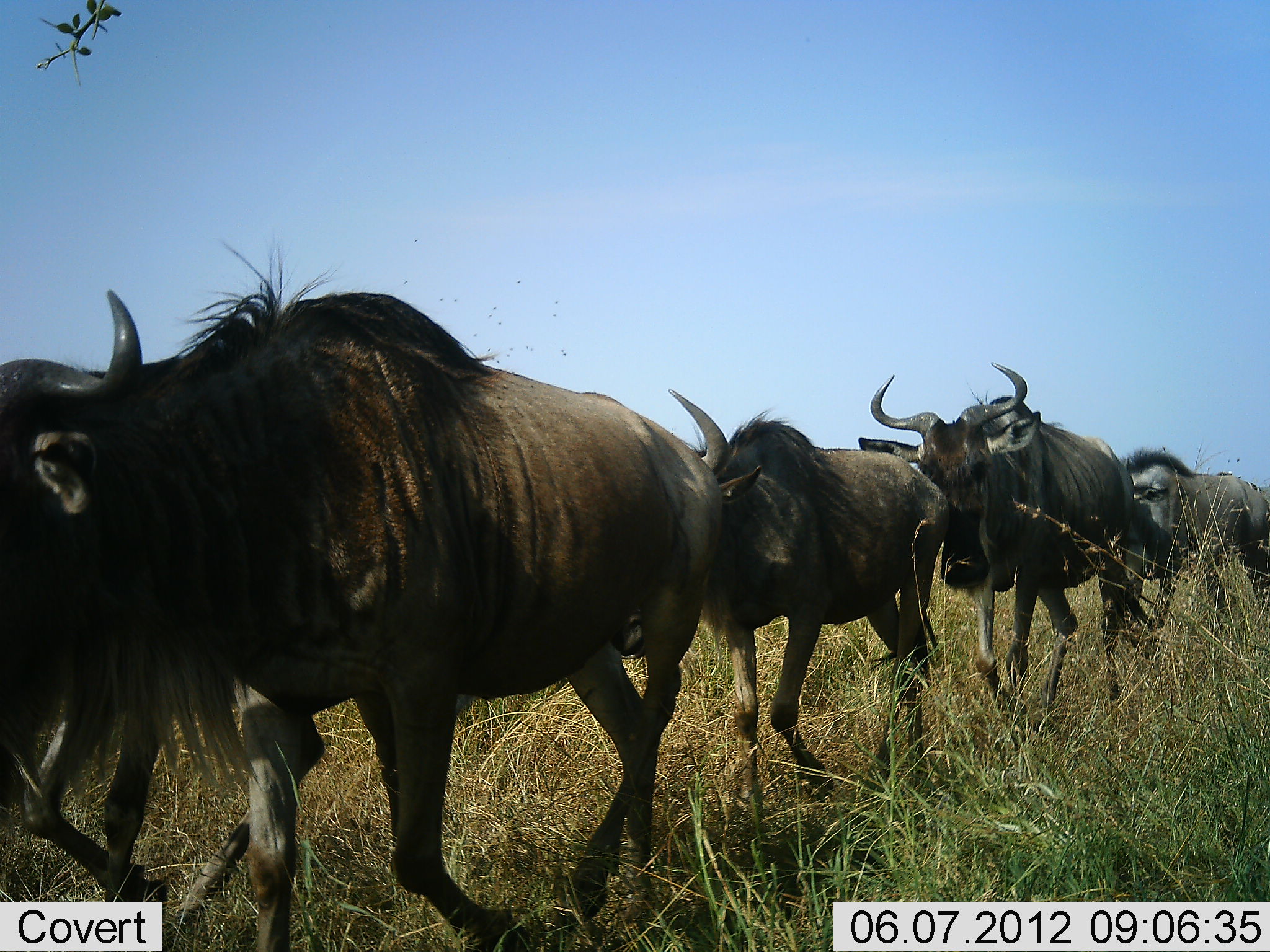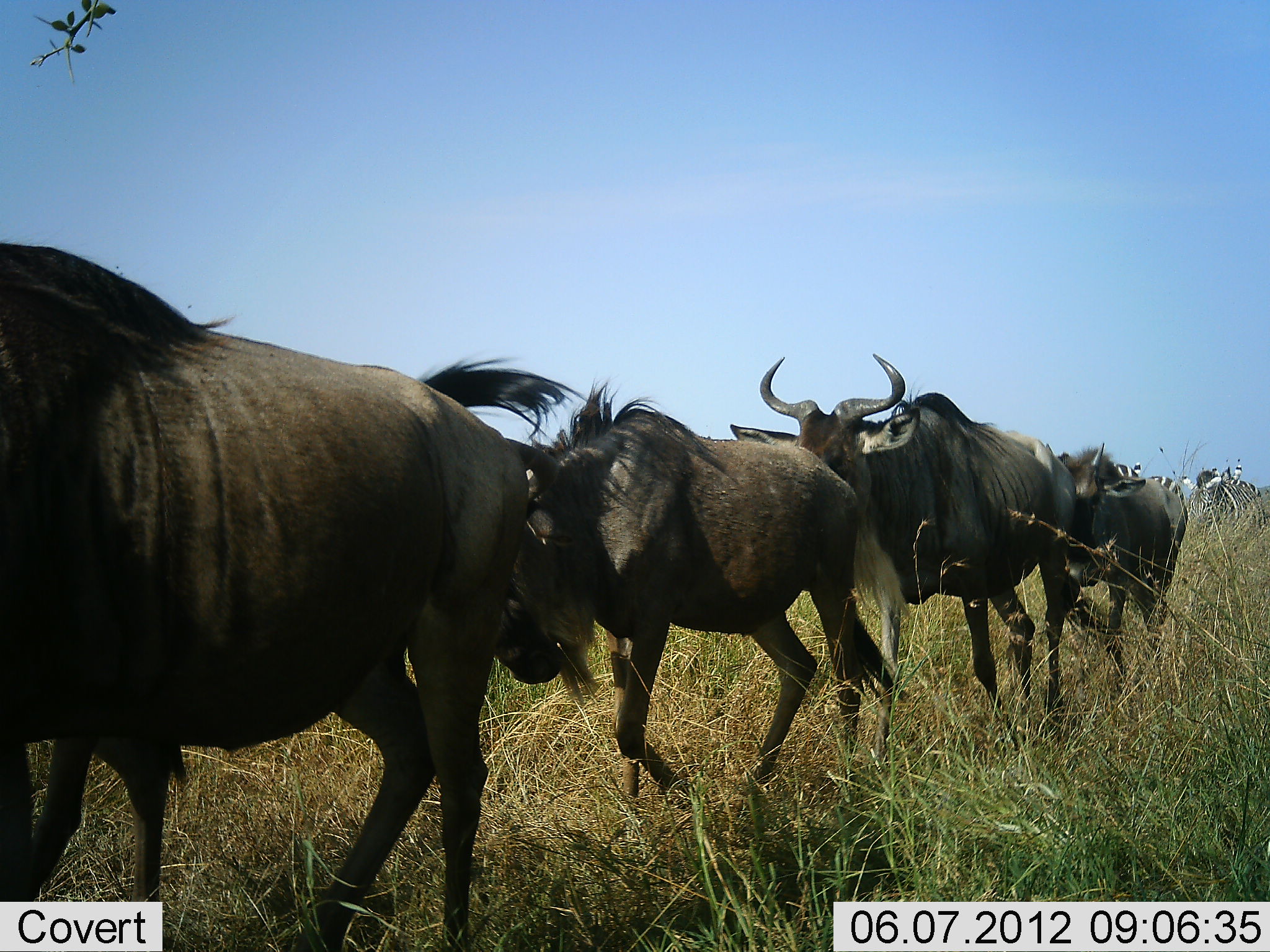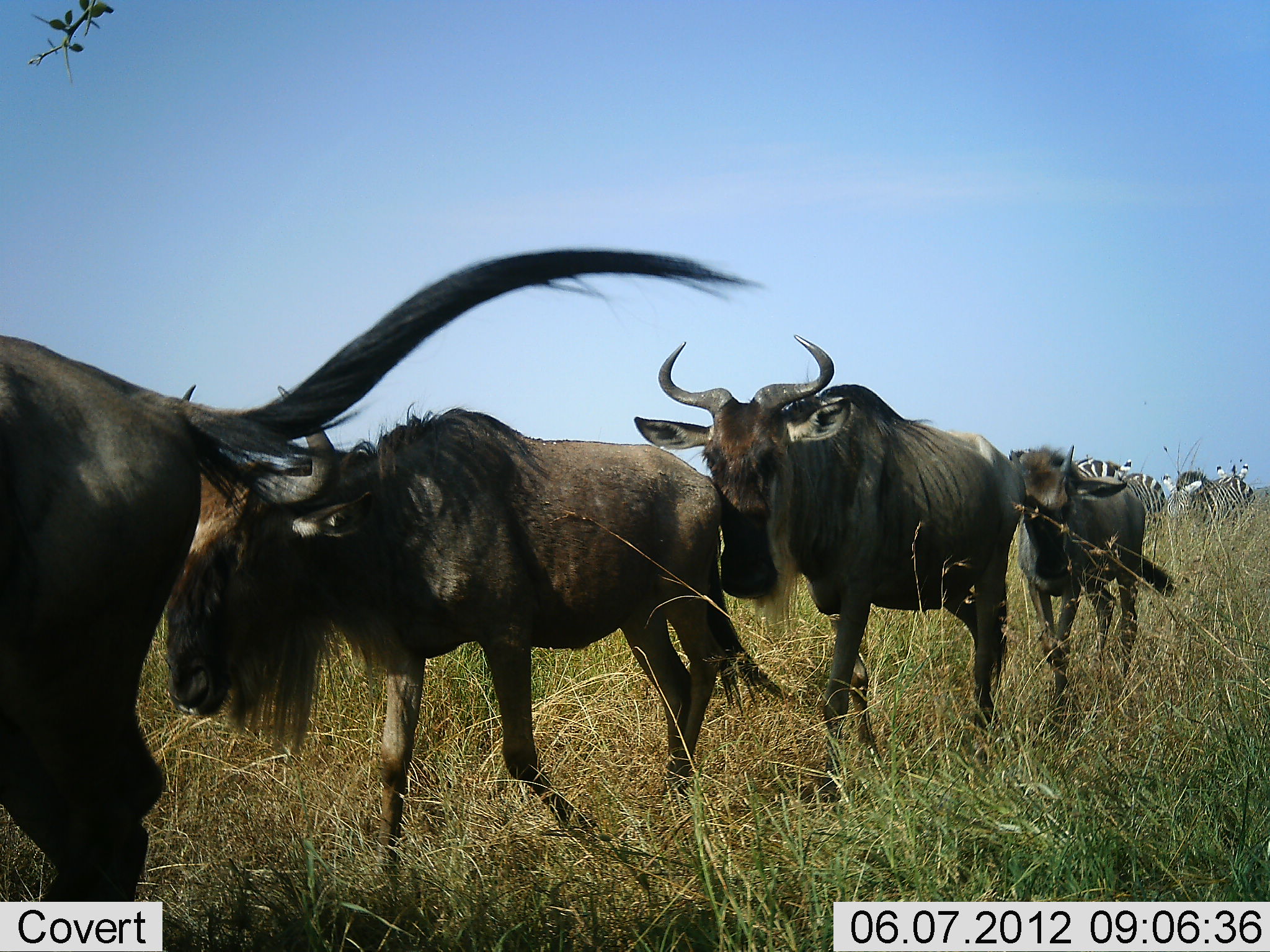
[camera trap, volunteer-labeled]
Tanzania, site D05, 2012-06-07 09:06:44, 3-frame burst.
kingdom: Animalia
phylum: Chordata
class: Mammalia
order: Artiodactyla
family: Bovidae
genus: Connochaetes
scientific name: Connochaetes taurinus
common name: blue wildebeest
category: wildebeest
Wildebeest (blue wildebeest) (Connochaetes taurinus), count 5. Behavior (volunteer vote fractions): standing 0%, resting 0%, moving 100%, interacting 0%. Young present (vote fraction): 8%. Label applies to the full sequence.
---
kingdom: Animalia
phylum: Chordata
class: Mammalia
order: Perissodactyla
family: Equidae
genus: Equus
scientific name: Equus quagga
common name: plains zebra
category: zebra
Zebra (plains zebra) (Equus quagga), count 2. Behavior (volunteer vote fractions): standing 10%, resting 0%, moving 90%, interacting 0%. Young present (vote fraction): 0%. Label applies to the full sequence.